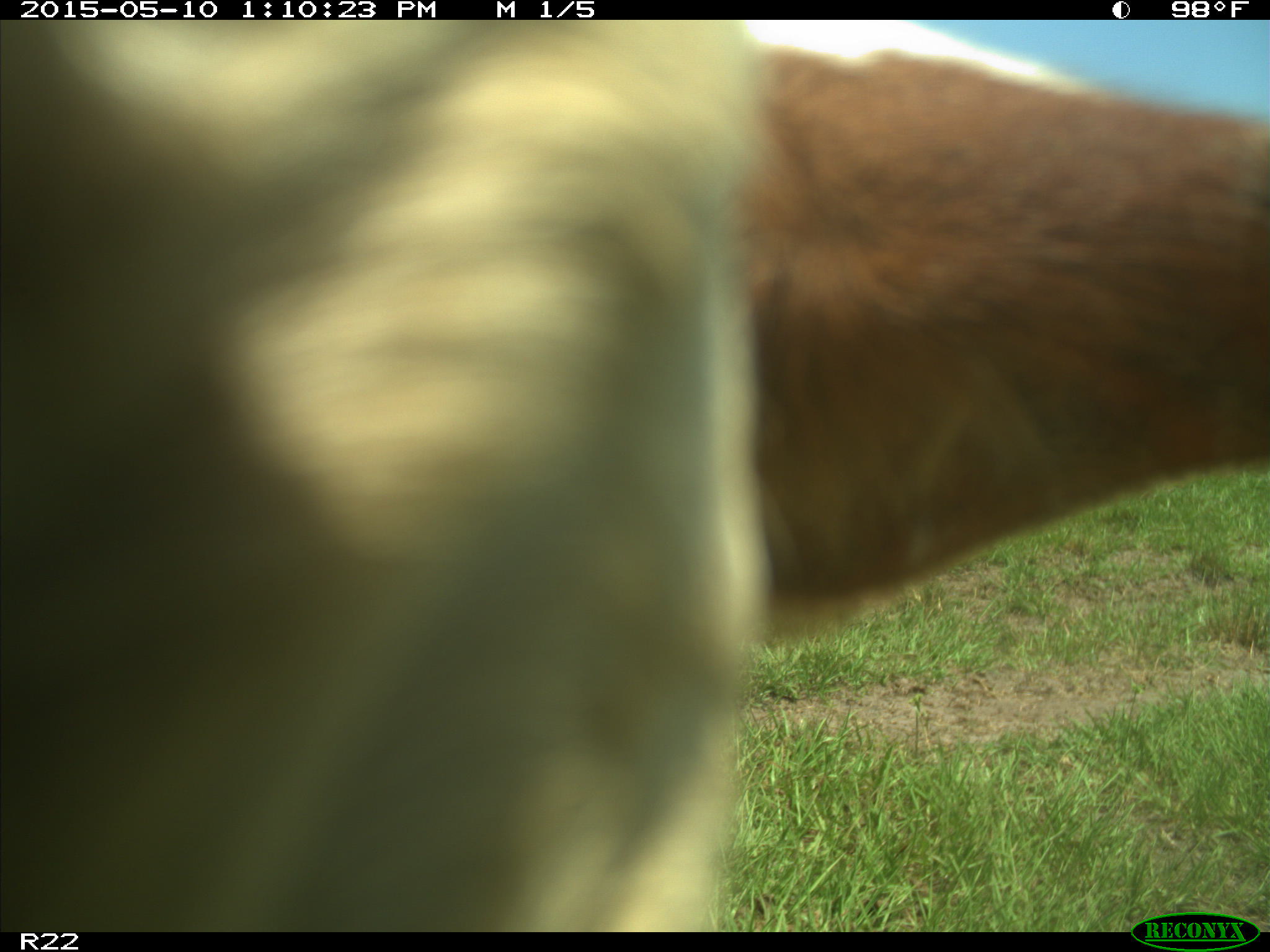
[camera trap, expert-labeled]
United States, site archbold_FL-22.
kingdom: Animalia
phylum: Chordata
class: Mammalia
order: Artiodactyla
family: Bovidae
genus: Bos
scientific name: Bos taurus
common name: domestic cow